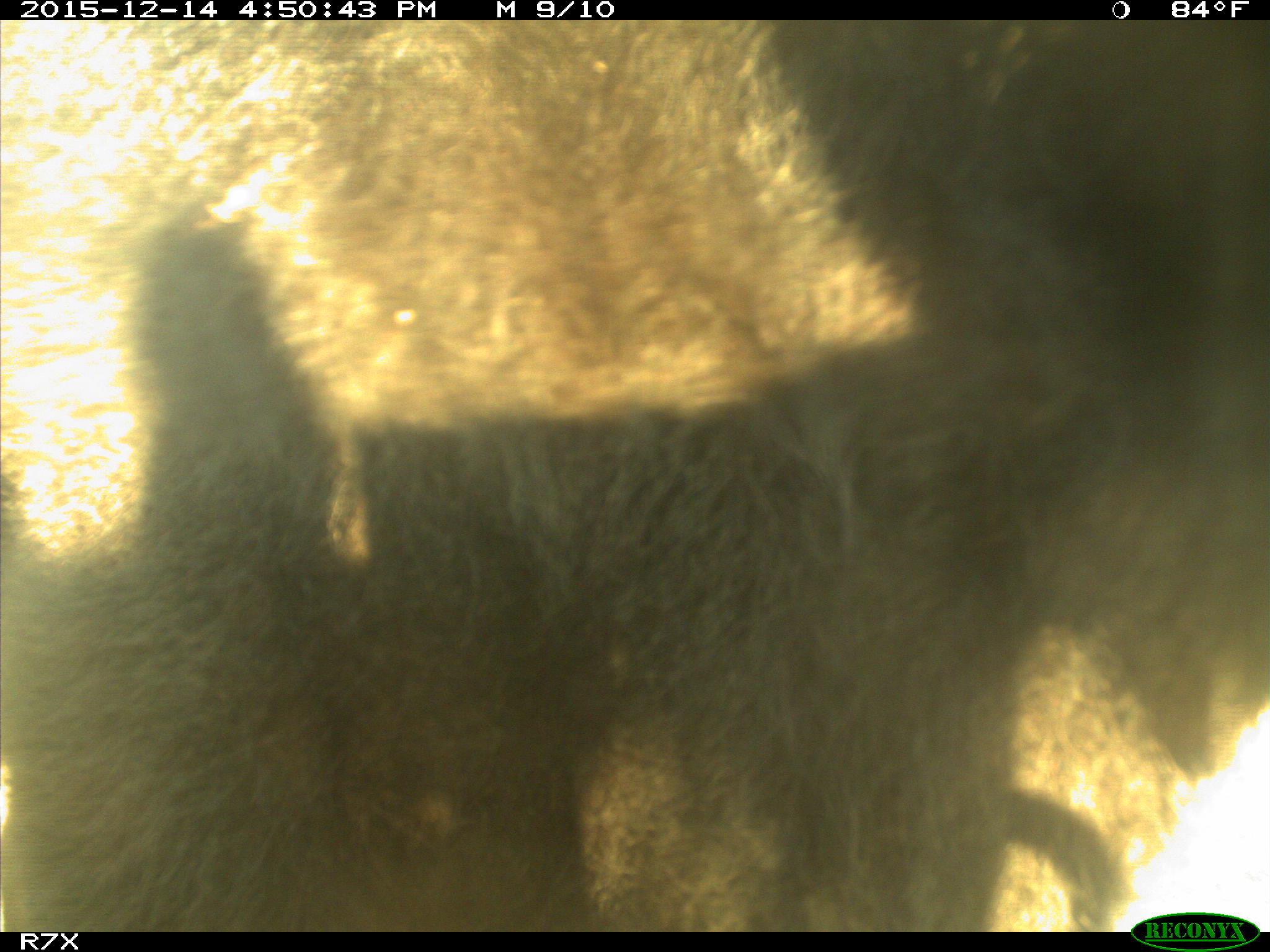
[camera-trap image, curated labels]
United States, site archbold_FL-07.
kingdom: Animalia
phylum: Chordata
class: Mammalia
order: Artiodactyla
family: Bovidae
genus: Bos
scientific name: Bos taurus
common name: domestic cow